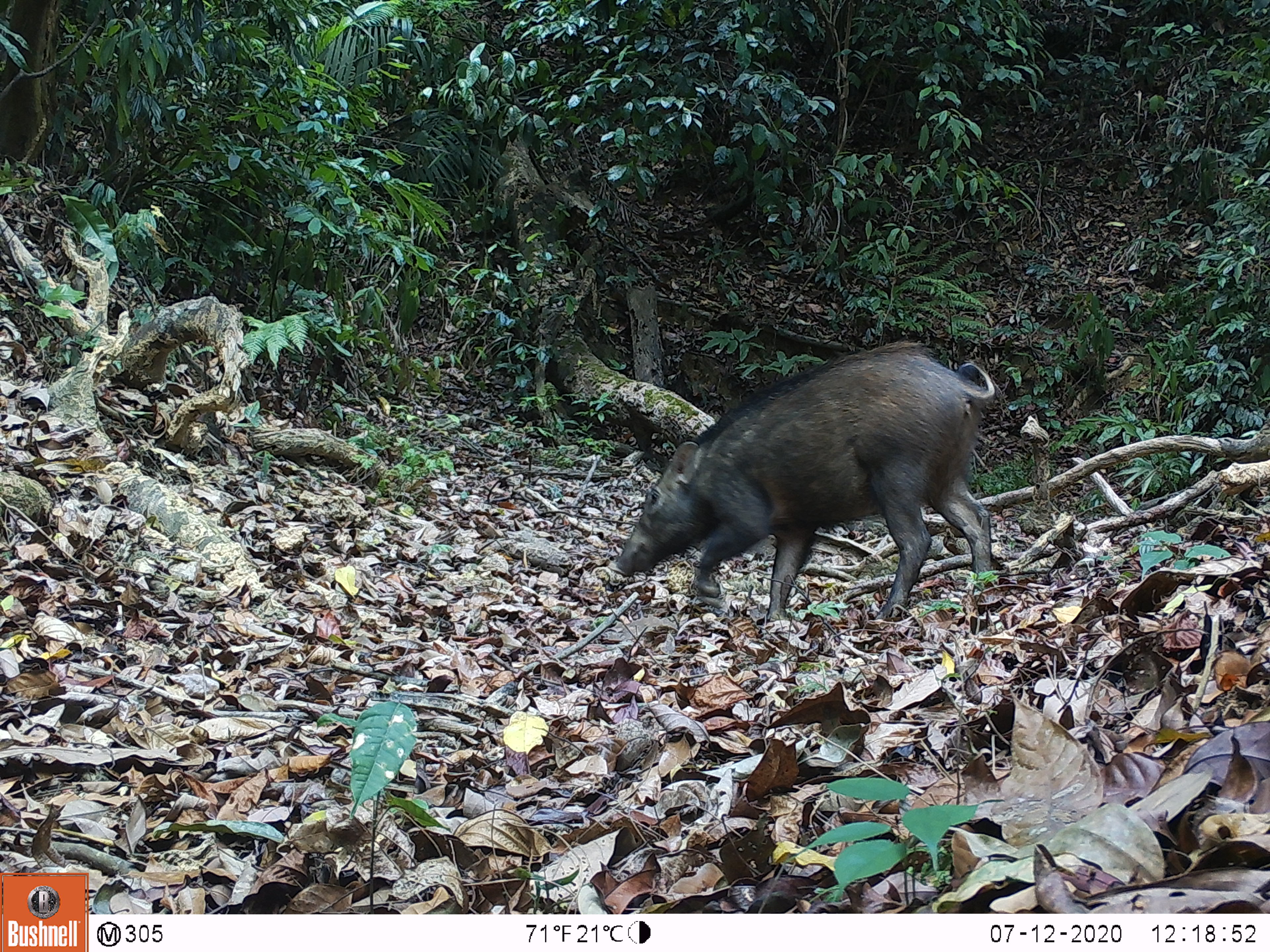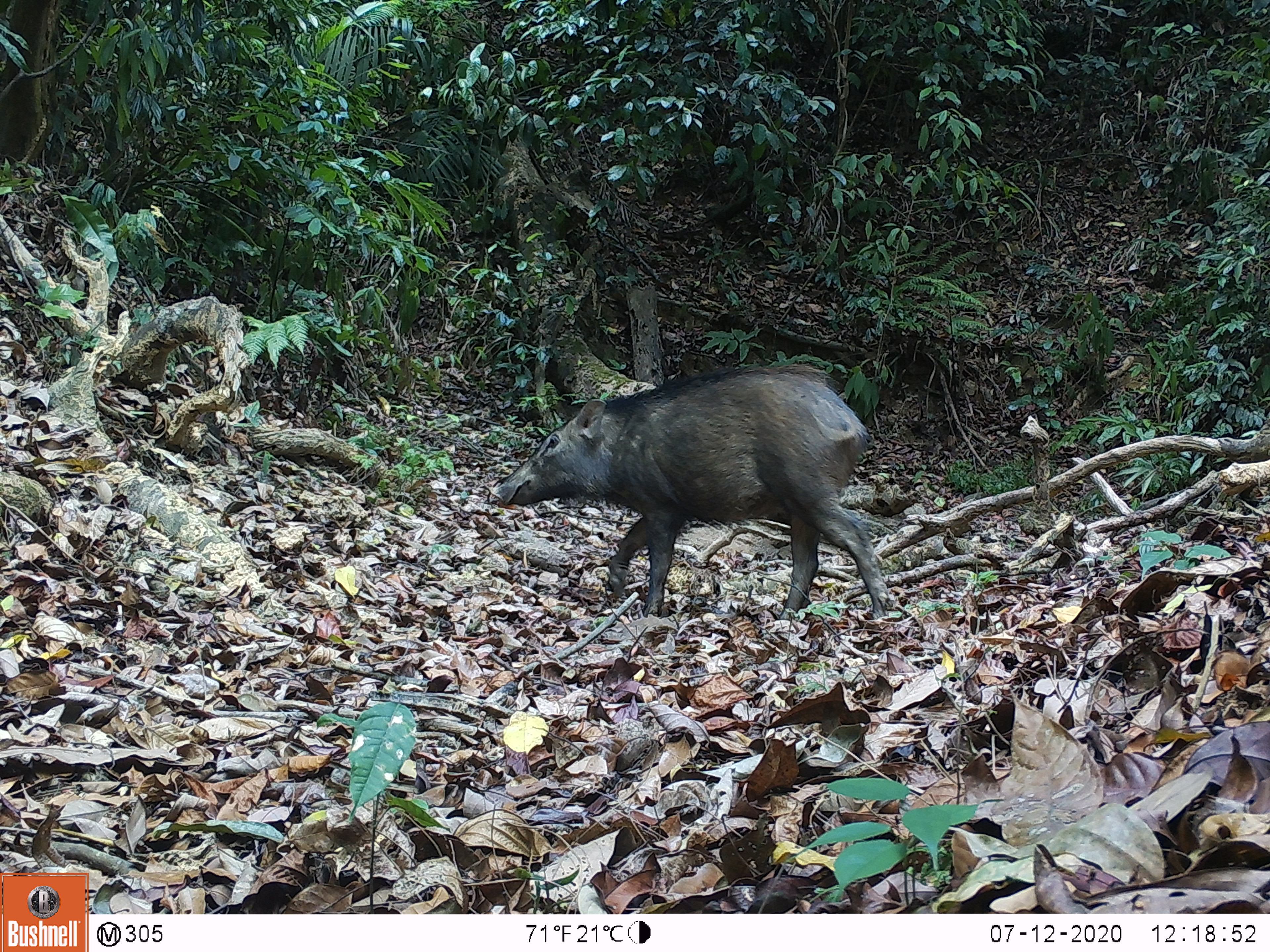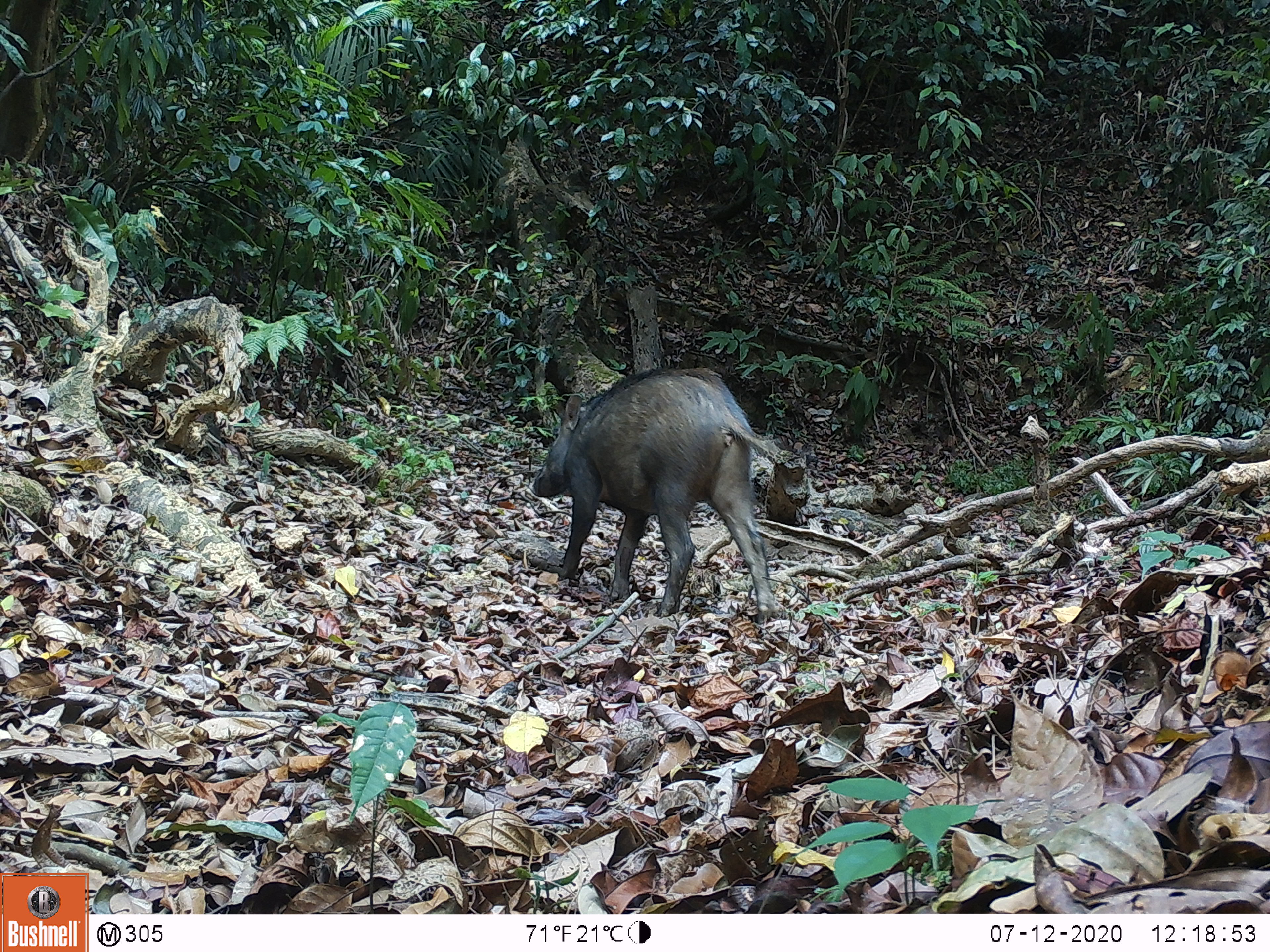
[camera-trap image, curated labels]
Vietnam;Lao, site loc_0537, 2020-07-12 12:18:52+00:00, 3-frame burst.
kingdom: Animalia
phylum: Chordata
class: Mammalia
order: Artiodactyla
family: Suidae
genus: Sus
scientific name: Sus scrofa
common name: eurasian wild pig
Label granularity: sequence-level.